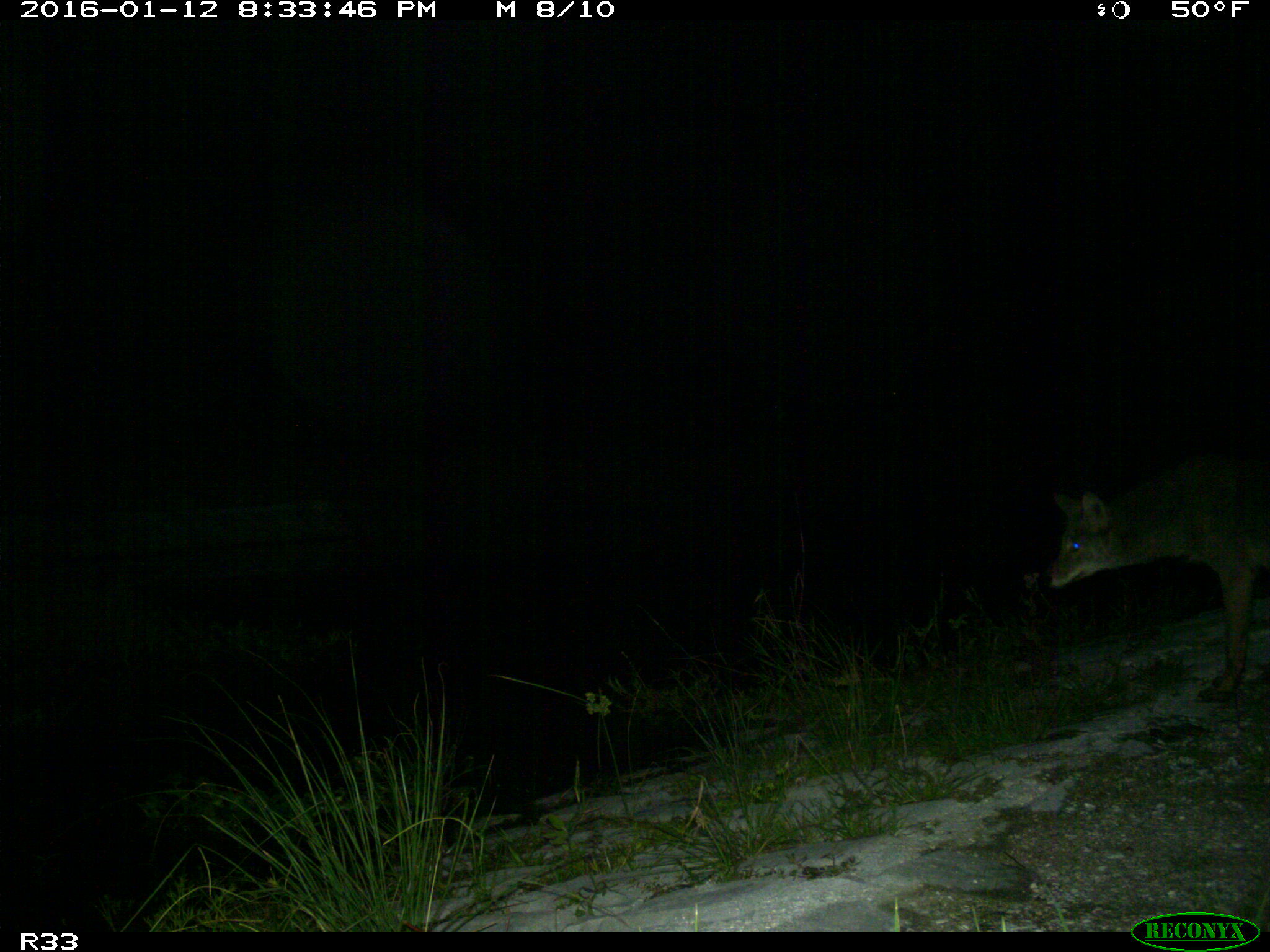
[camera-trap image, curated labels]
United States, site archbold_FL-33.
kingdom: Animalia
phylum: Chordata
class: Mammalia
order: Carnivora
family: Canidae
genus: Canis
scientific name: Canis latrans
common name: coyote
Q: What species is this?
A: Canis latrans (coyote).